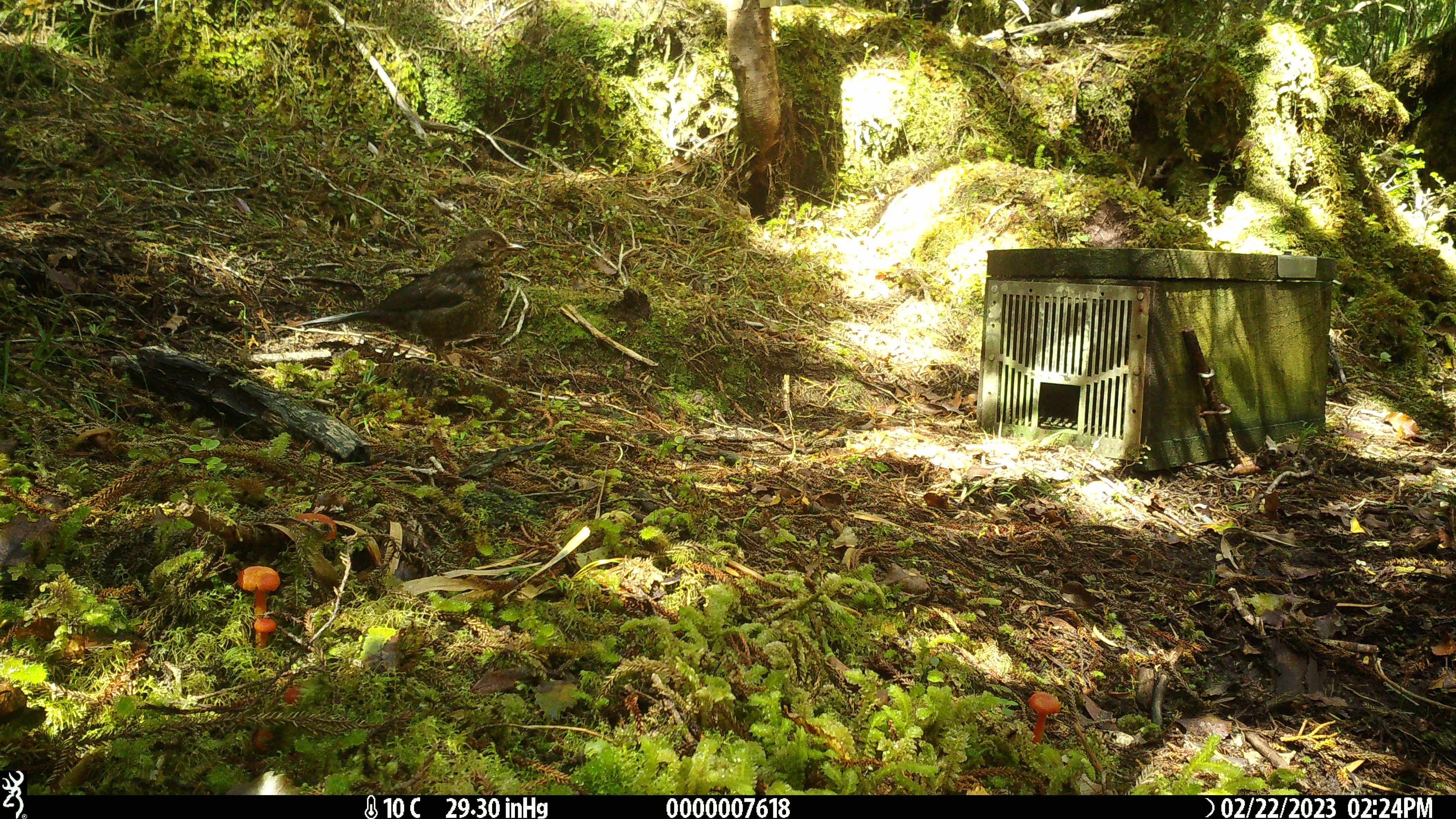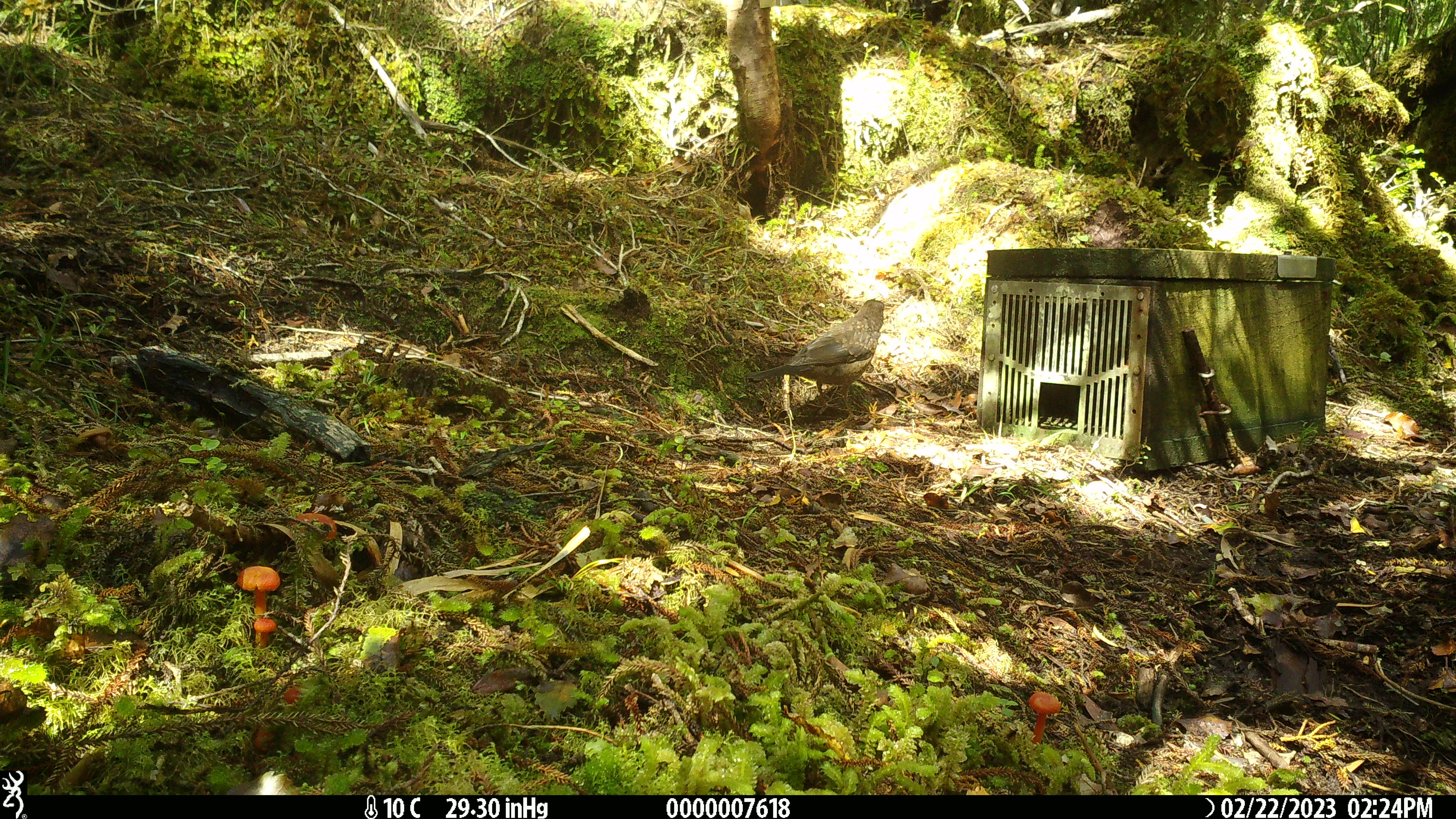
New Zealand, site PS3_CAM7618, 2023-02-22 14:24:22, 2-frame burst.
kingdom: Animalia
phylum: Chordata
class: Aves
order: Passeriformes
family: Turdidae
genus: Turdus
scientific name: Turdus merula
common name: eurasian blackbird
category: blackbird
Blackbird (eurasian blackbird) (Turdus merula).